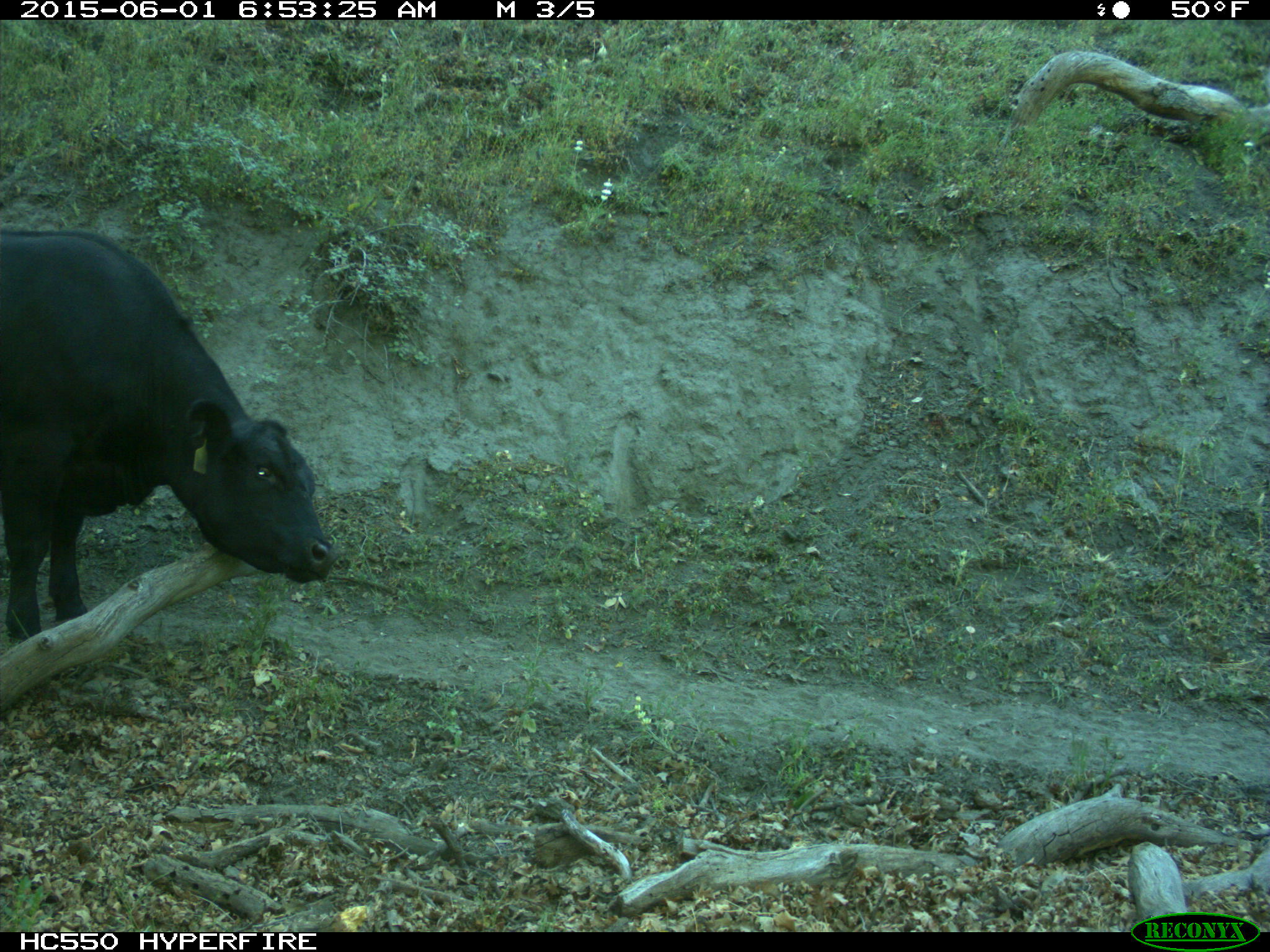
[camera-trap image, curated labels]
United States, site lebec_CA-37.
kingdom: Animalia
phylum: Chordata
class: Mammalia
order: Artiodactyla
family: Bovidae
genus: Bos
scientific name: Bos taurus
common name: domestic cow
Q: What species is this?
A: Bos taurus (domestic cow).